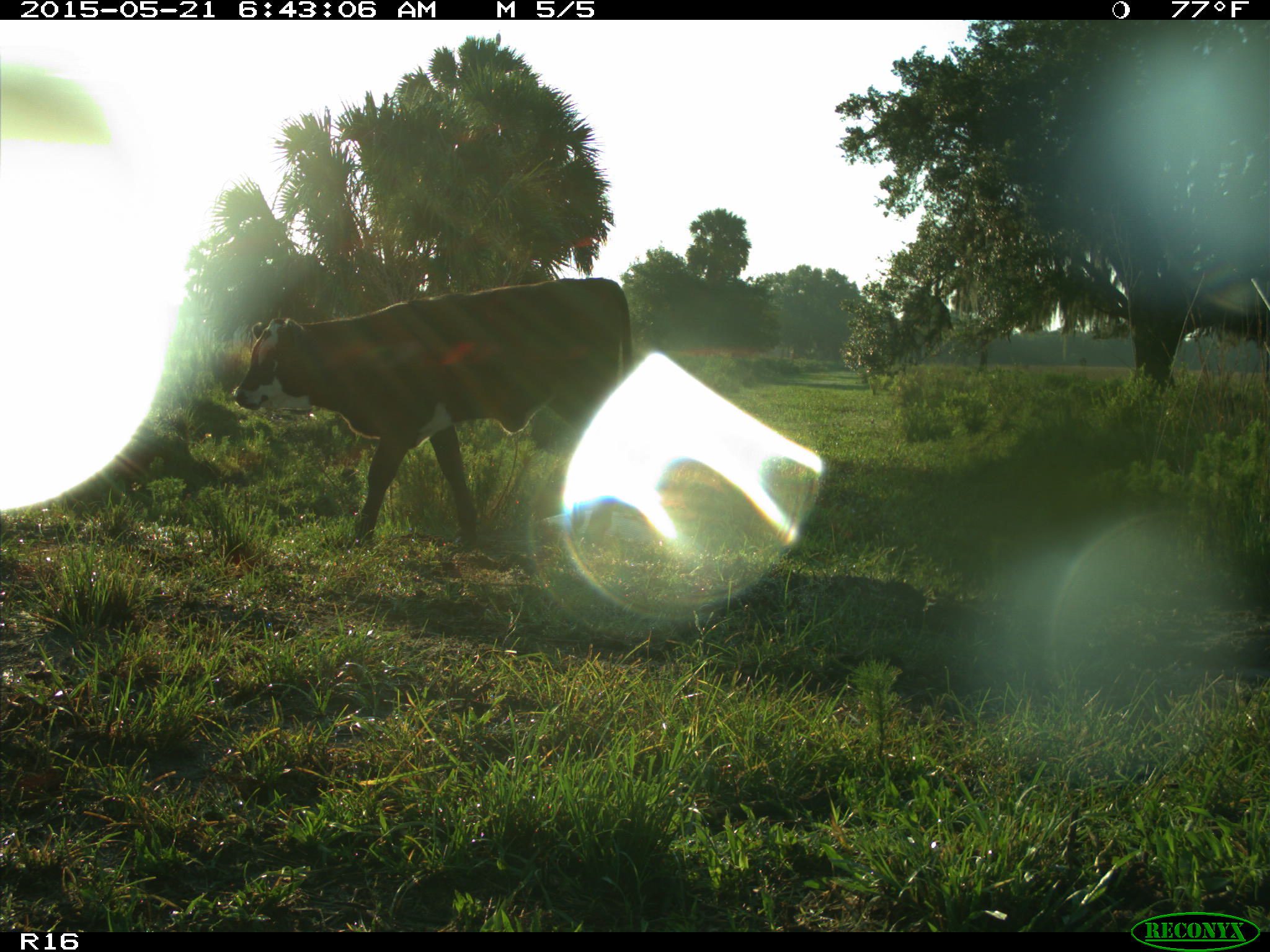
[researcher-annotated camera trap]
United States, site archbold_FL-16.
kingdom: Animalia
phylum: Chordata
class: Mammalia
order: Artiodactyla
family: Bovidae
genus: Bos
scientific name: Bos taurus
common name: domestic cow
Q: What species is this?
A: Bos taurus (domestic cow).